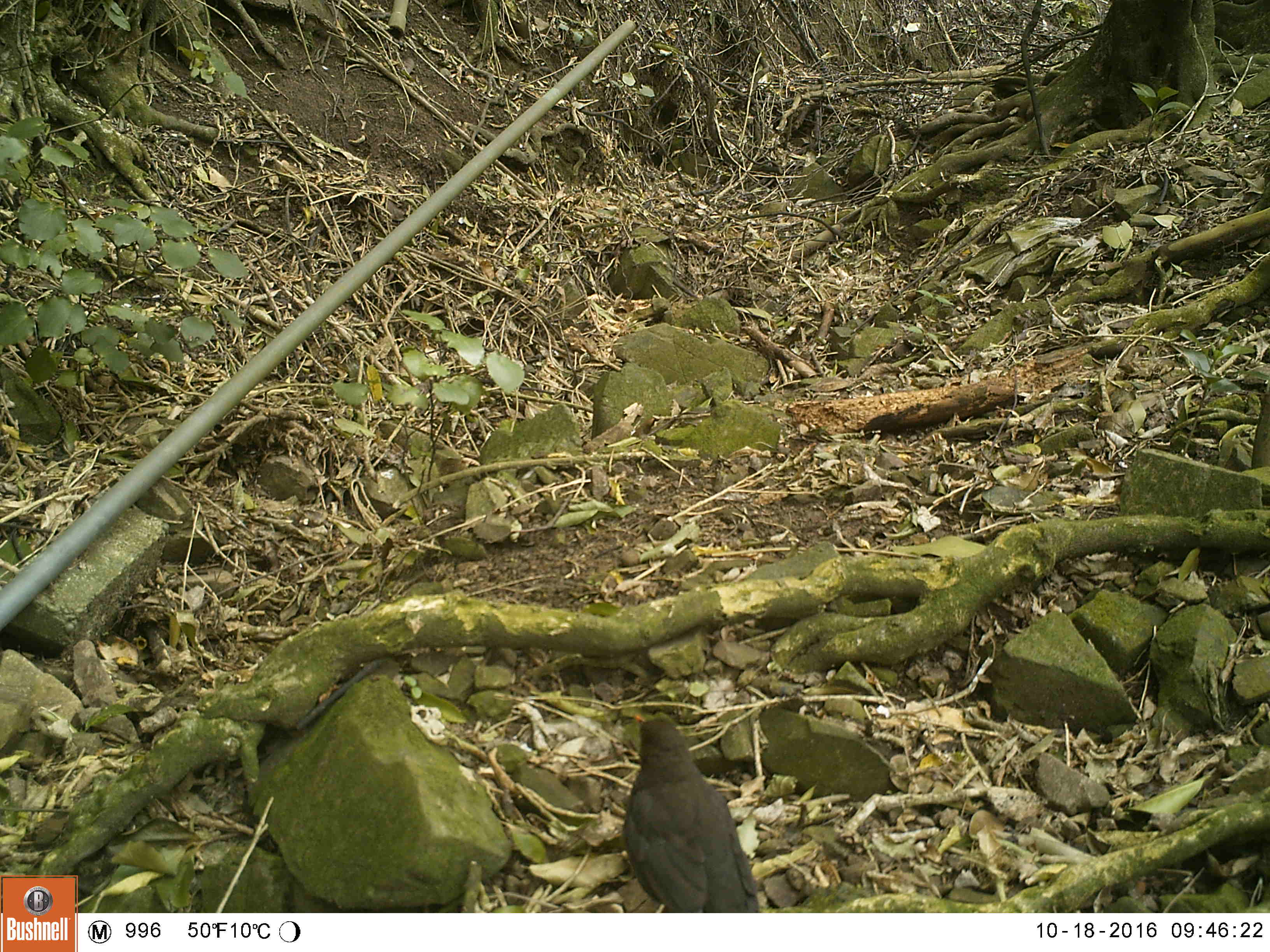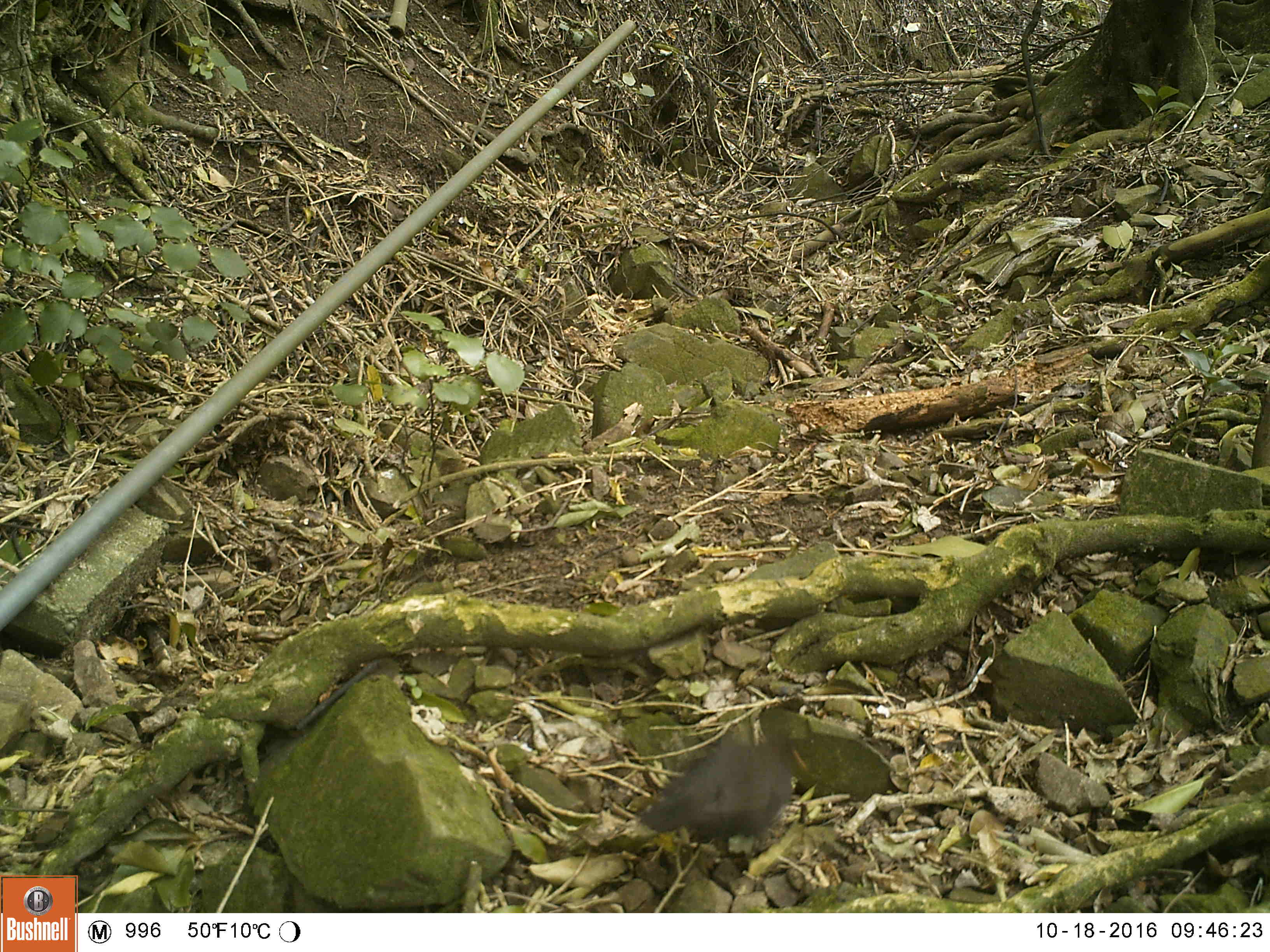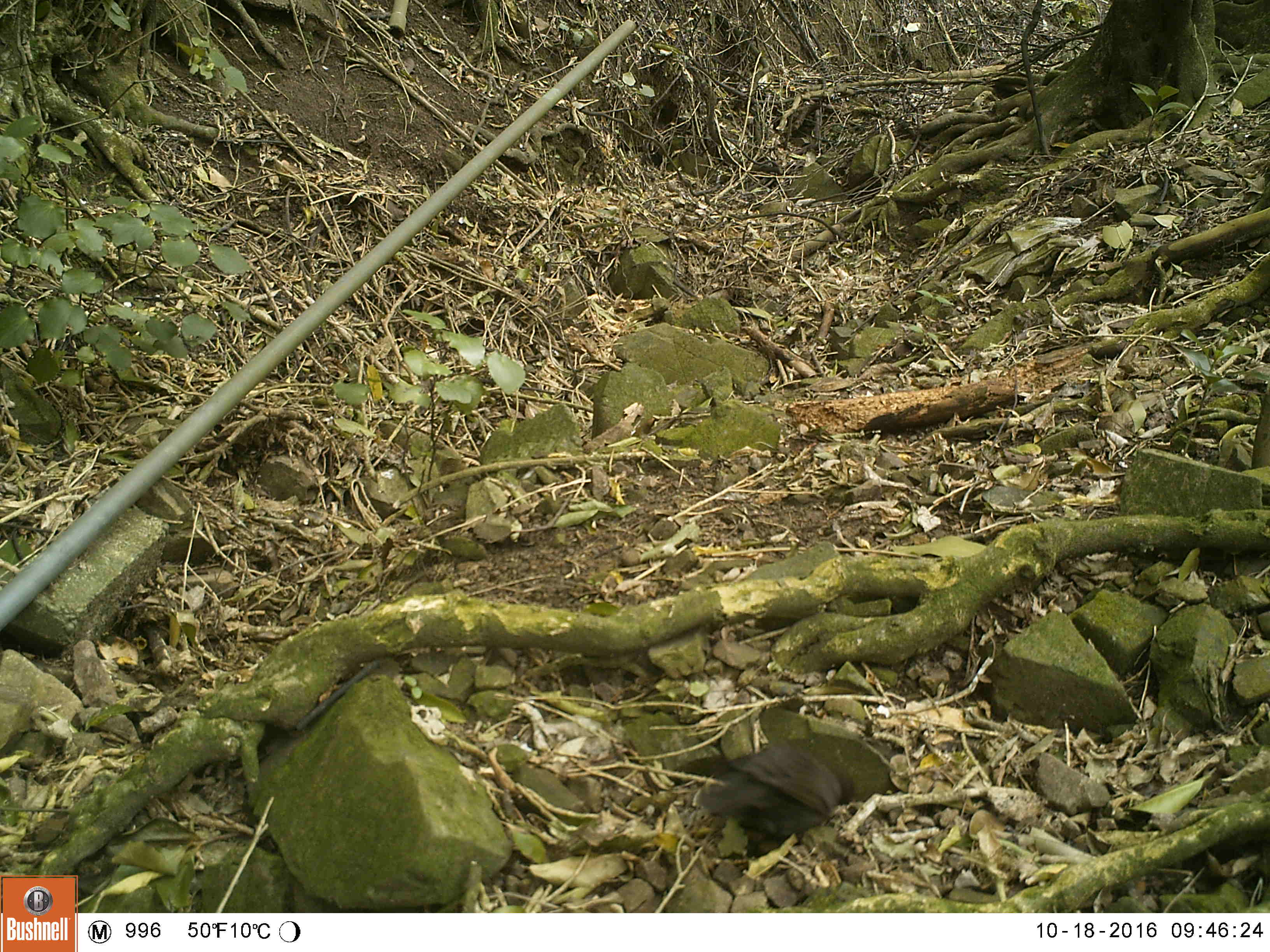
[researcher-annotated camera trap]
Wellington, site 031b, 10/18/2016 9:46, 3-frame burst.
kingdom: Animalia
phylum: Chordata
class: Aves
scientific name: Aves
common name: bird